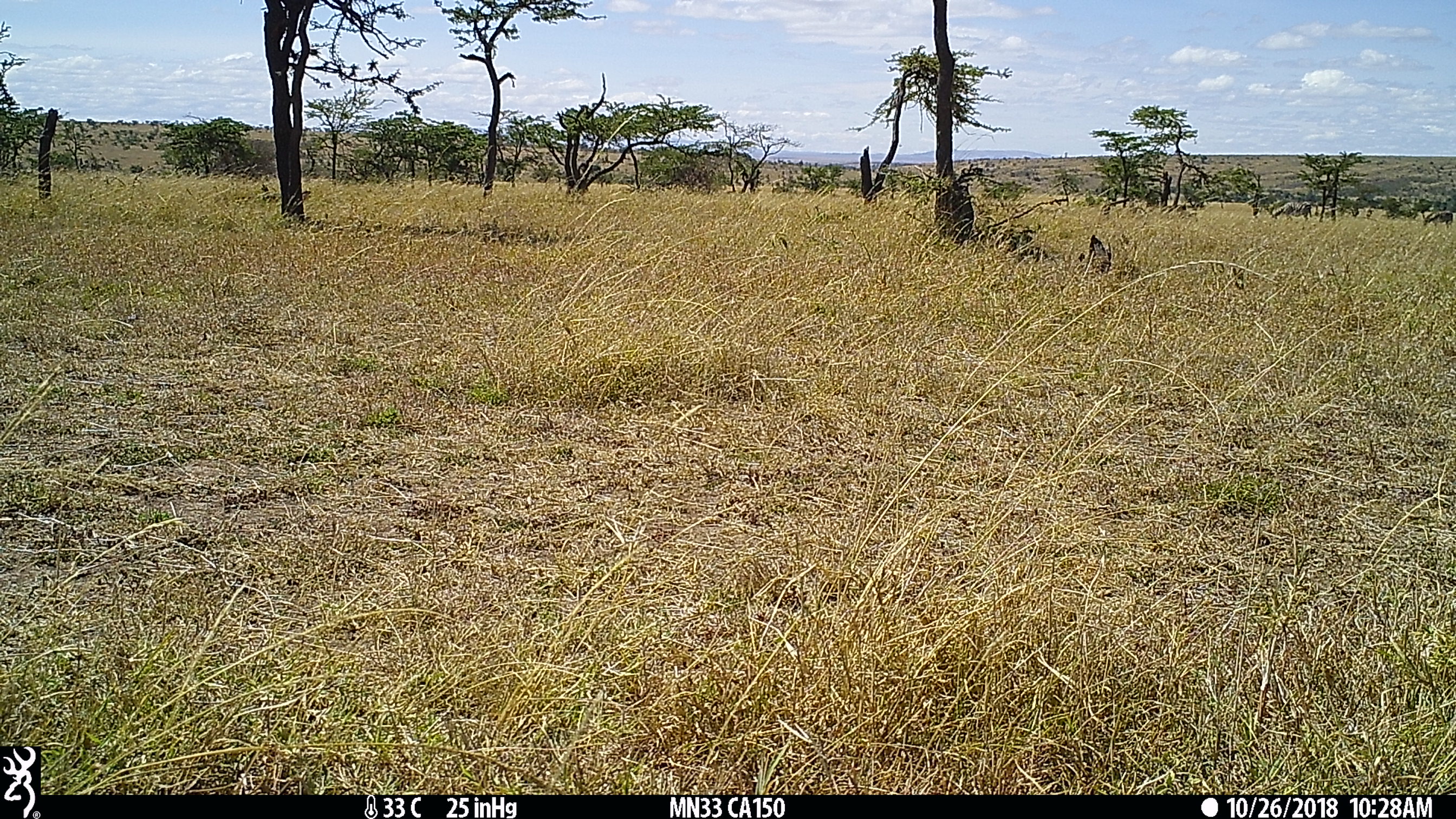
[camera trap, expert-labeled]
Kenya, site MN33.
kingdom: Animalia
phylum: Chordata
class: Mammalia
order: Perissodactyla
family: Equidae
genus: Equus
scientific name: Equus quagga burchellii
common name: burchell's zebra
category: zebra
Zebra (burchell's zebra) (Equus quagga burchellii).